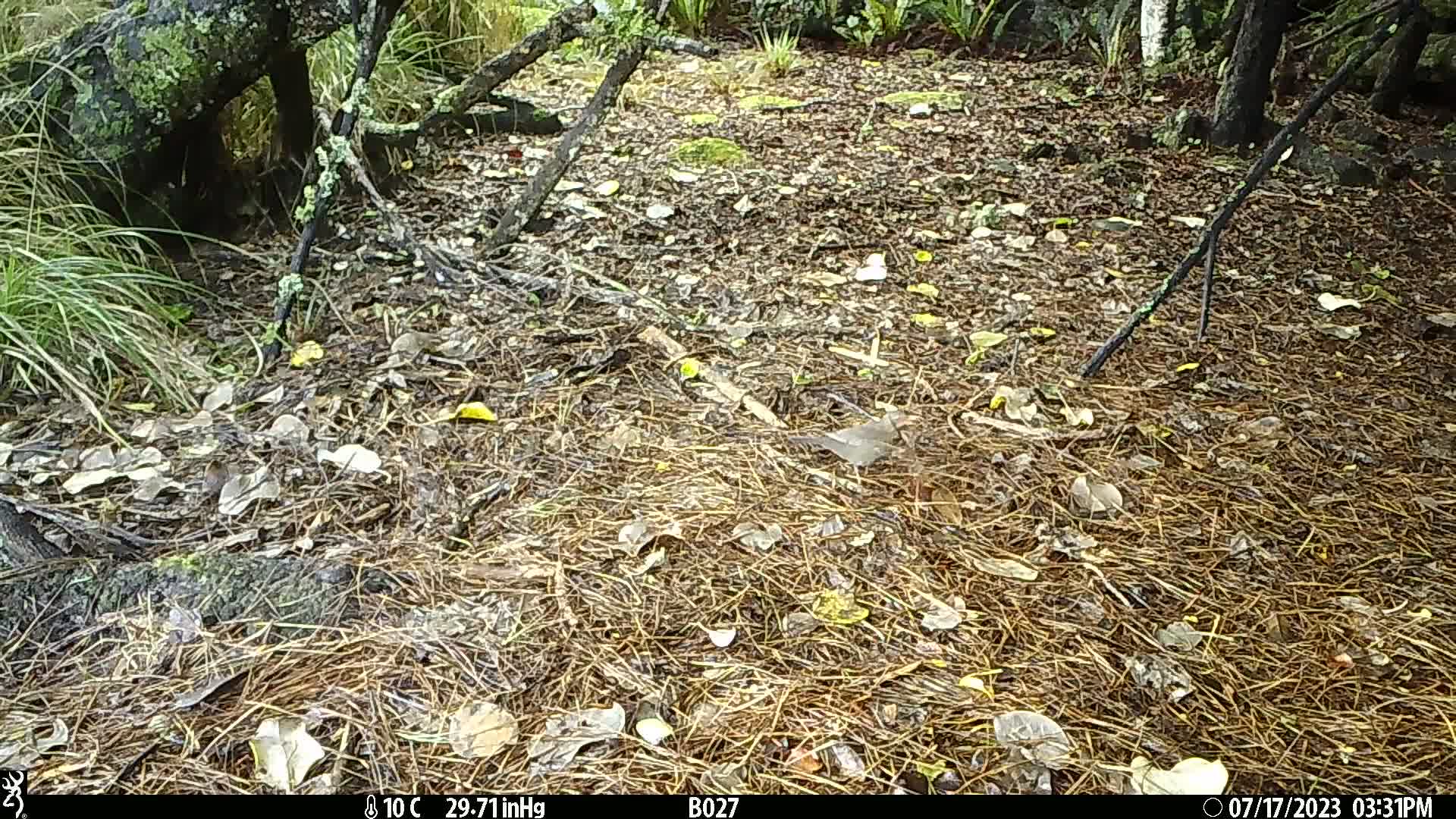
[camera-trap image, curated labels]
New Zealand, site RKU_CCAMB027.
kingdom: Animalia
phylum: Chordata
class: Aves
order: Passeriformes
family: Turdidae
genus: Turdus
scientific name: Turdus philomelos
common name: song thrush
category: thrush